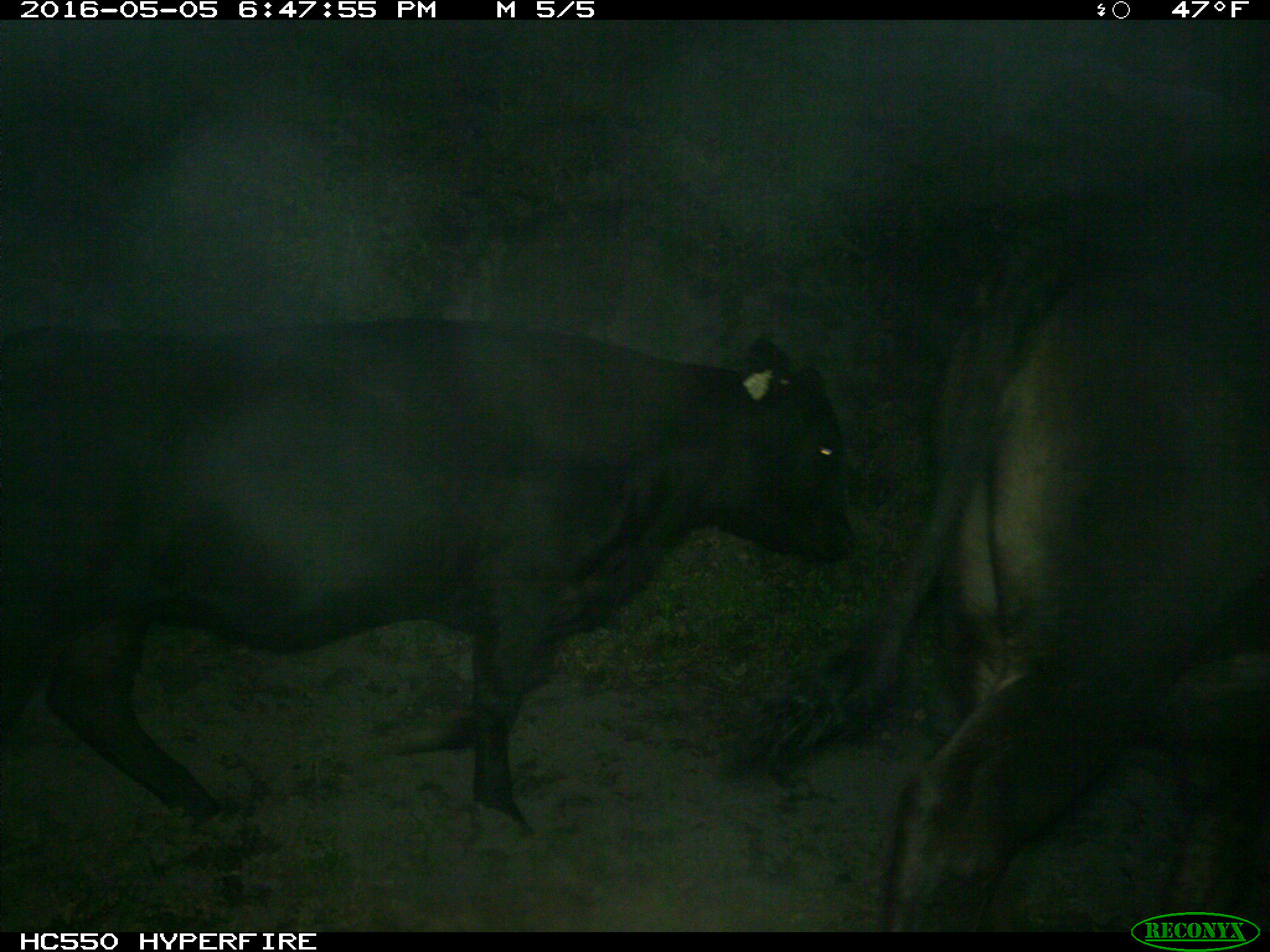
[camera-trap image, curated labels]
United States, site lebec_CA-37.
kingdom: Animalia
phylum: Chordata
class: Mammalia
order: Artiodactyla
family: Bovidae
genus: Bos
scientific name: Bos taurus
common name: domestic cow